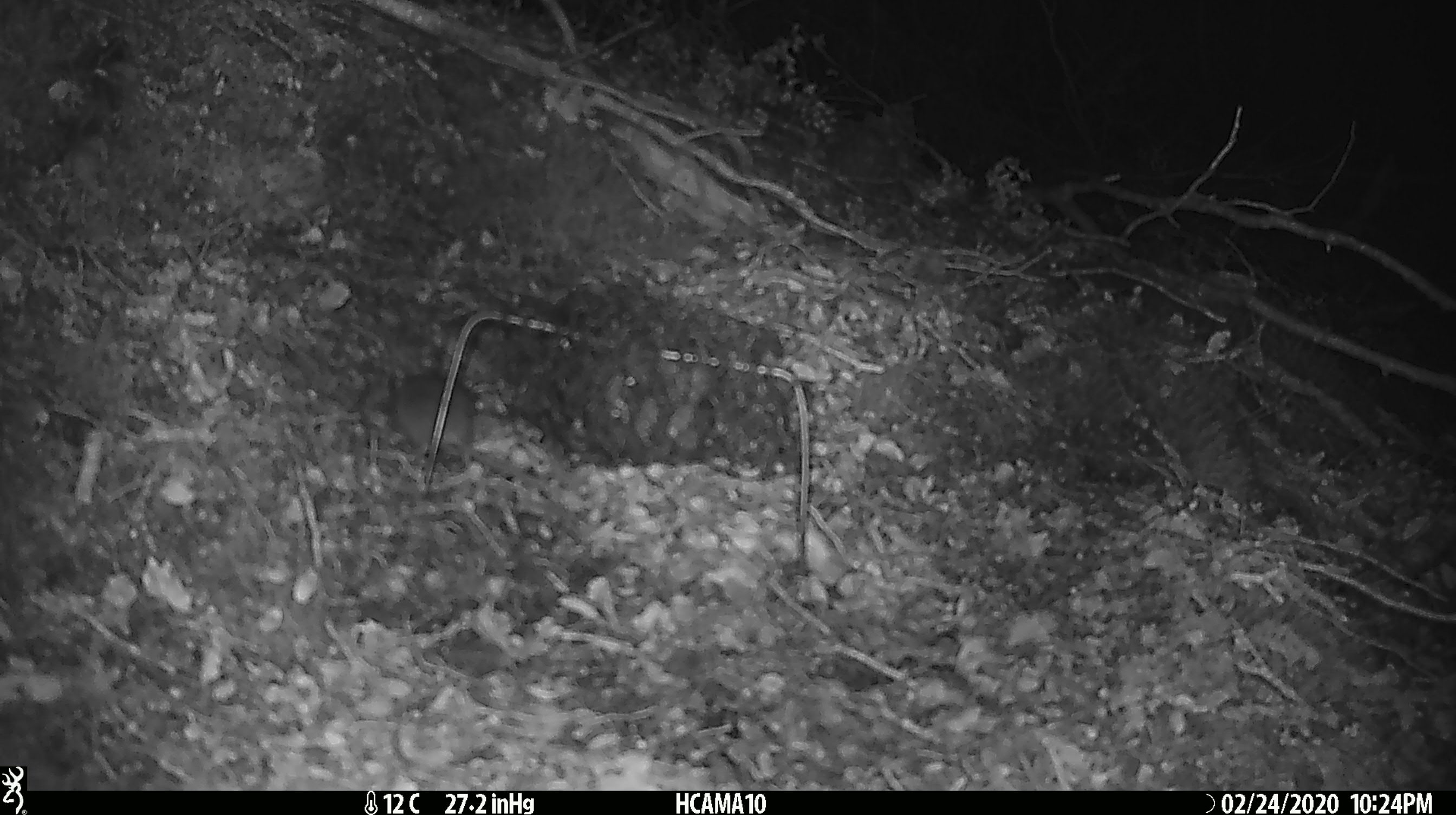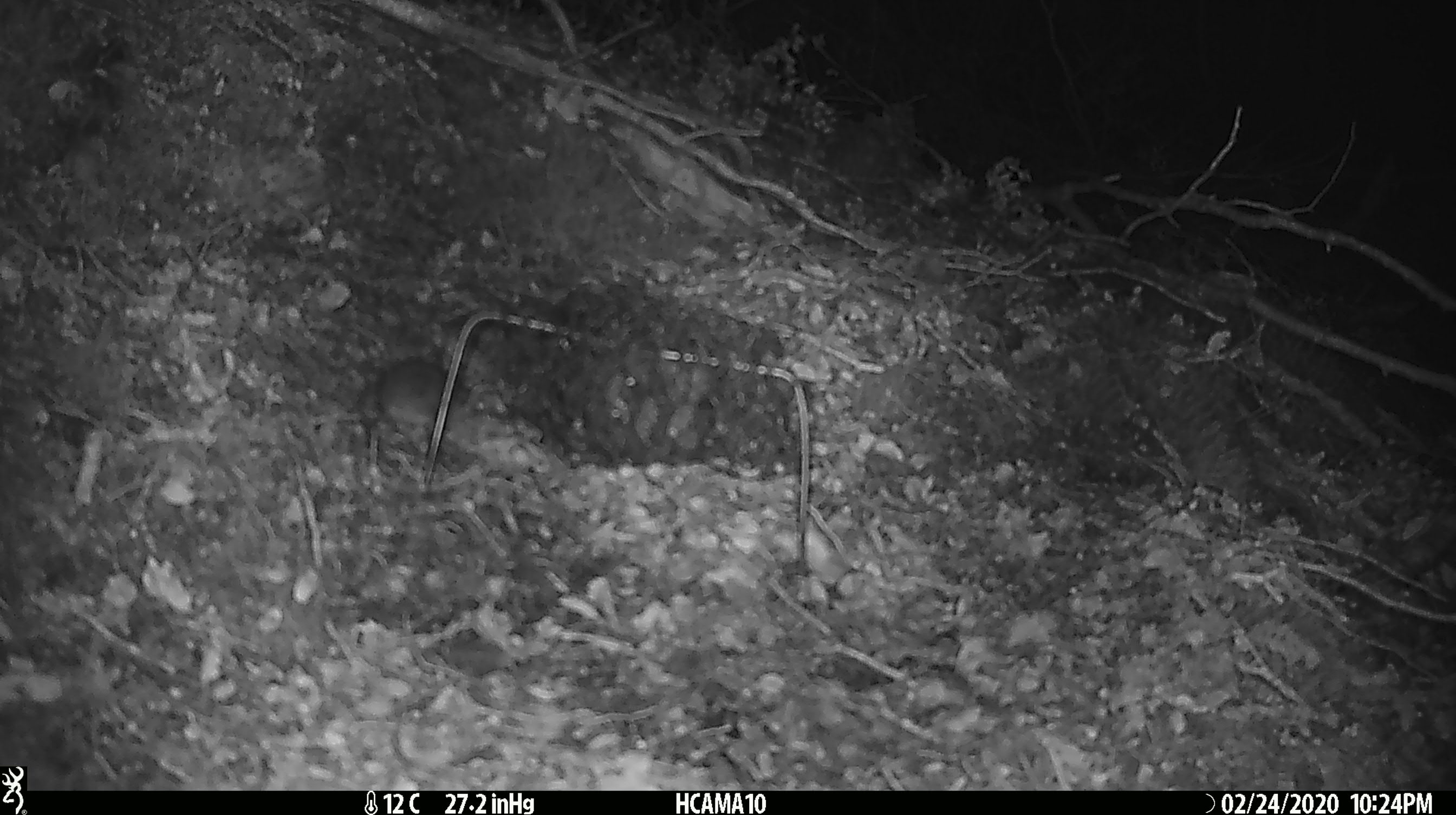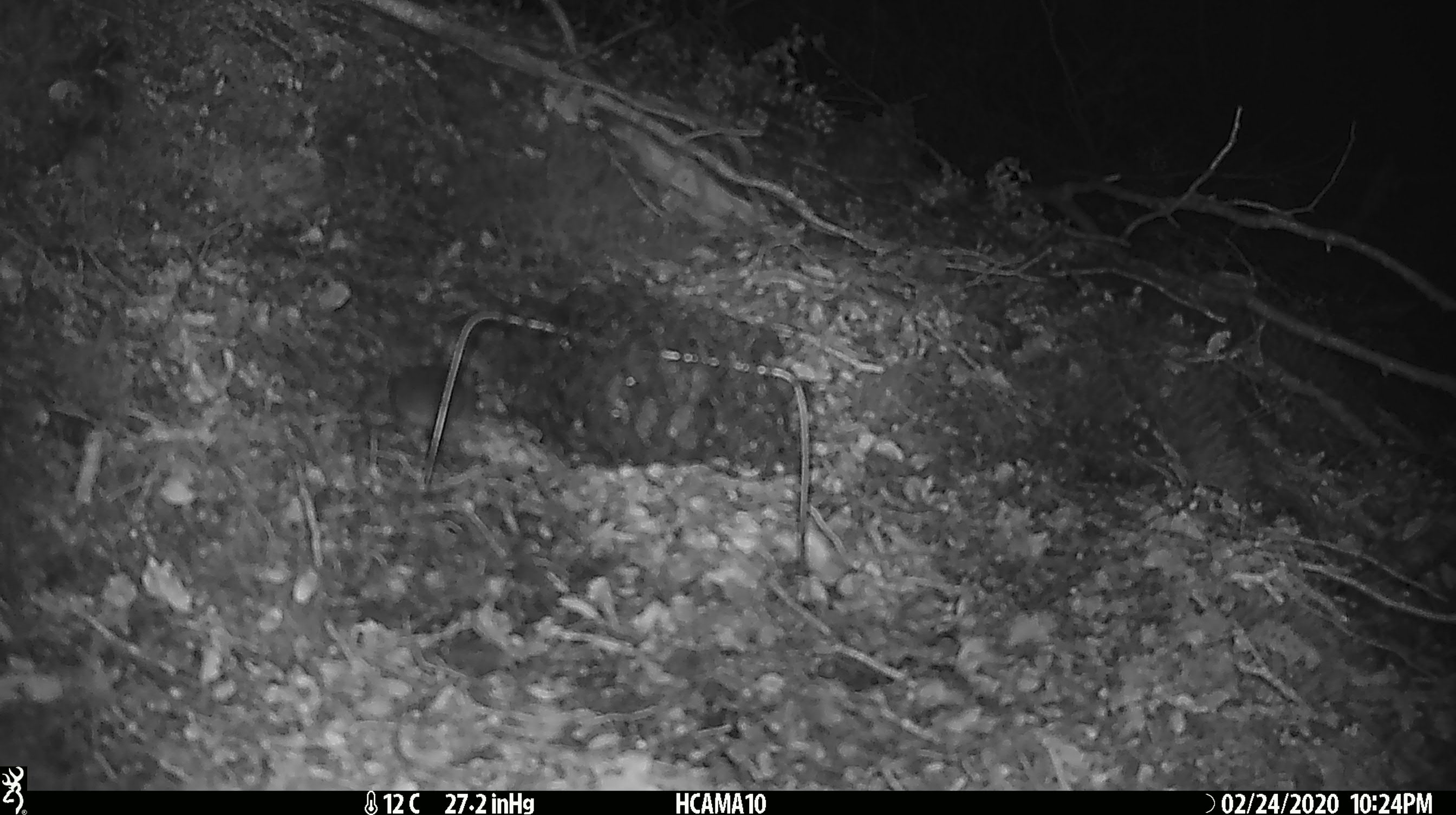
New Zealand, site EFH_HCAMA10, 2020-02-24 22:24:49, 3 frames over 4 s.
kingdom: Animalia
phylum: Chordata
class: Mammalia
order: Rodentia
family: Muridae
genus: Mus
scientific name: Mus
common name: mouse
Mouse (Mus).